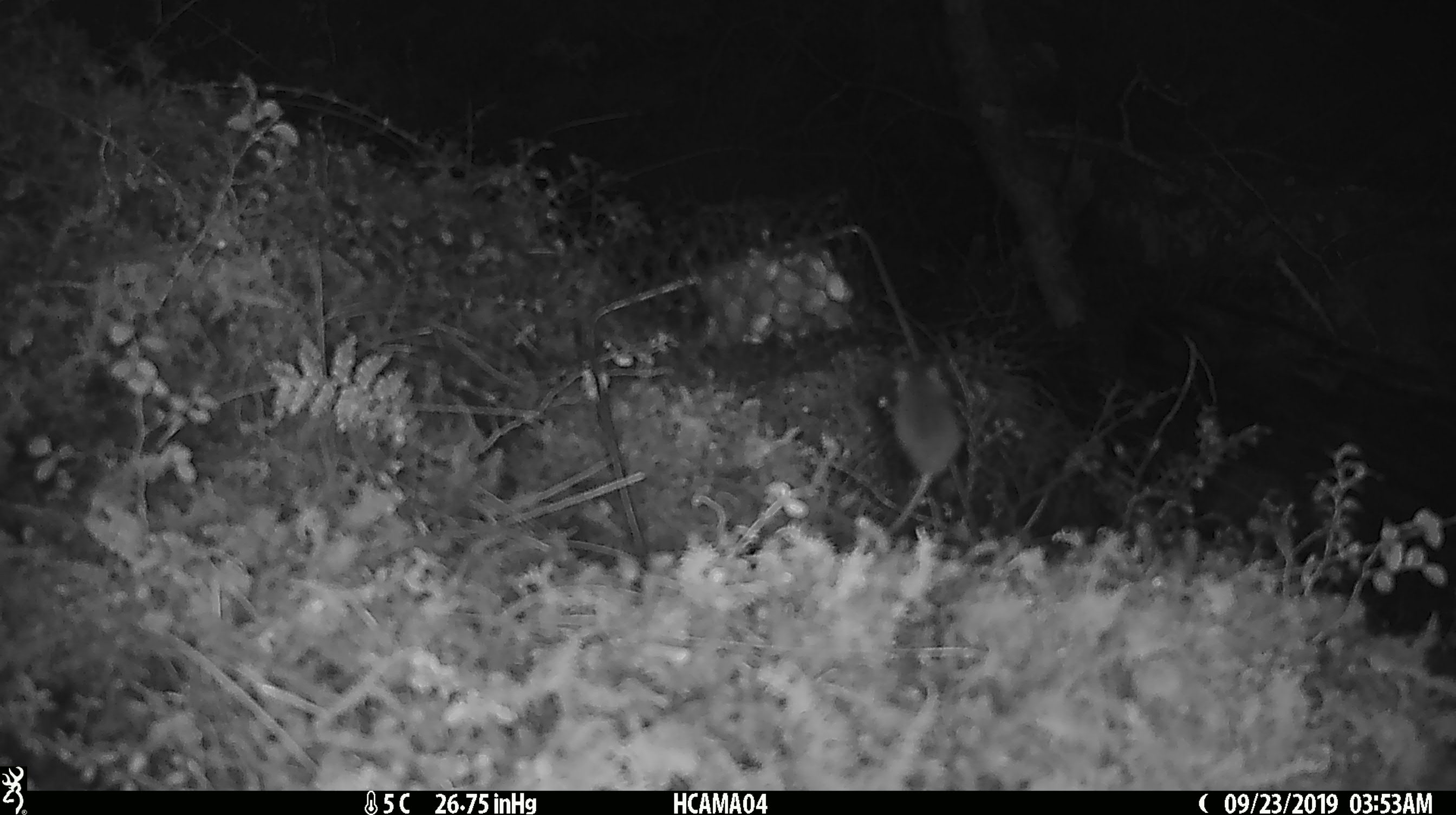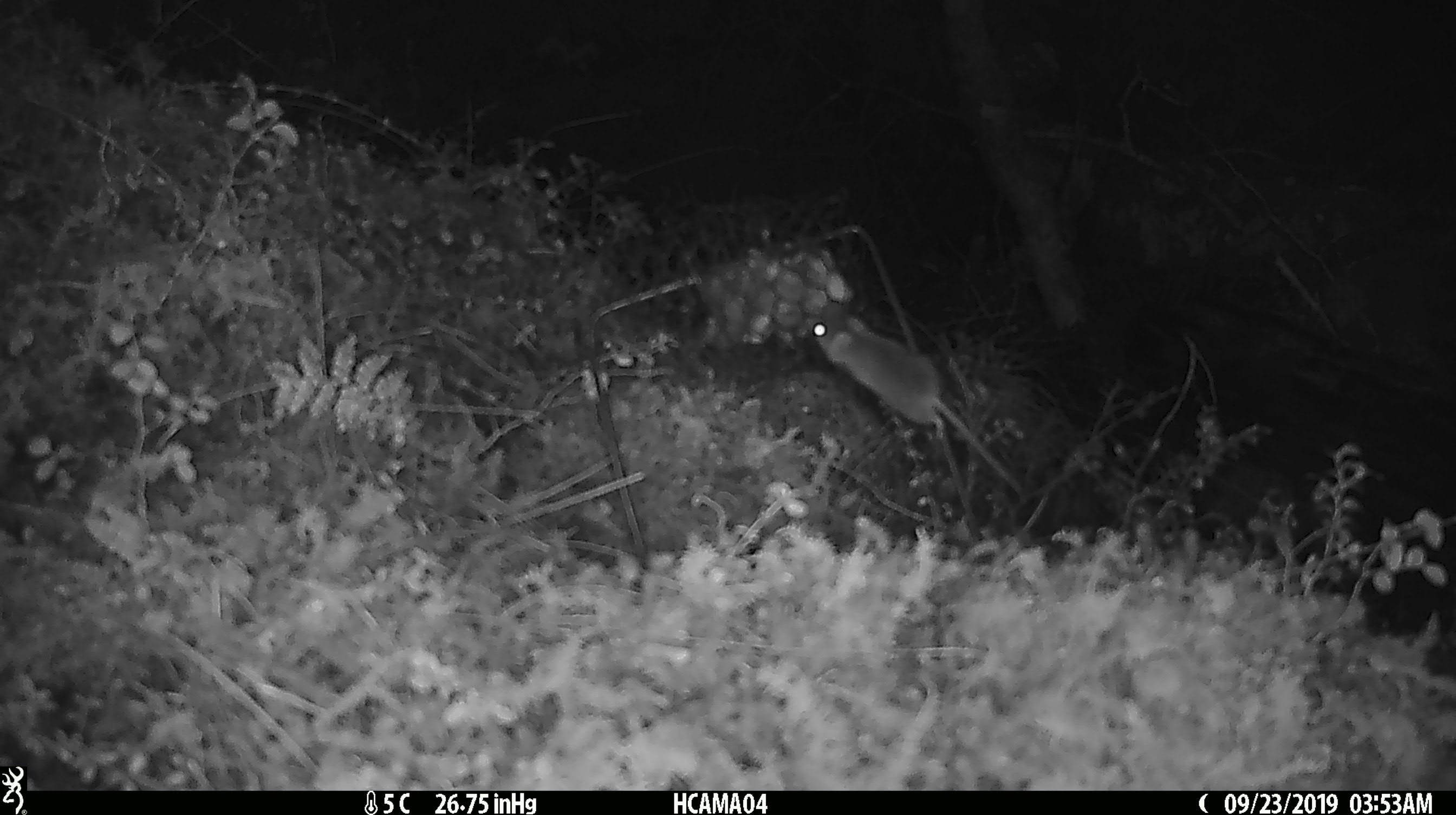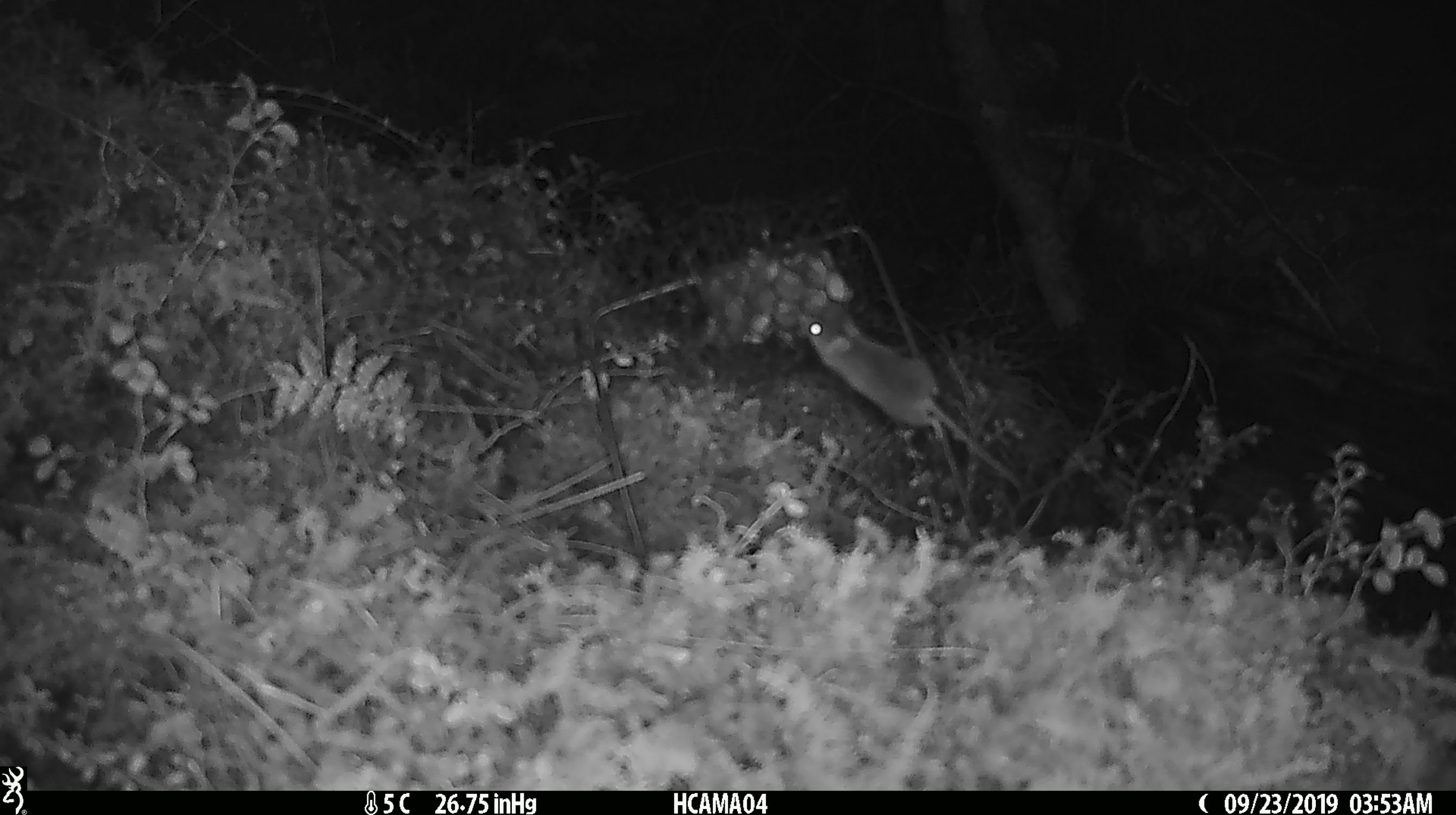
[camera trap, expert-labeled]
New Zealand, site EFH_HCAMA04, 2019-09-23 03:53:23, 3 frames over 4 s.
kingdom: Animalia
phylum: Chordata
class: Mammalia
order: Rodentia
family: Muridae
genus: Mus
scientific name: Mus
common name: mouse